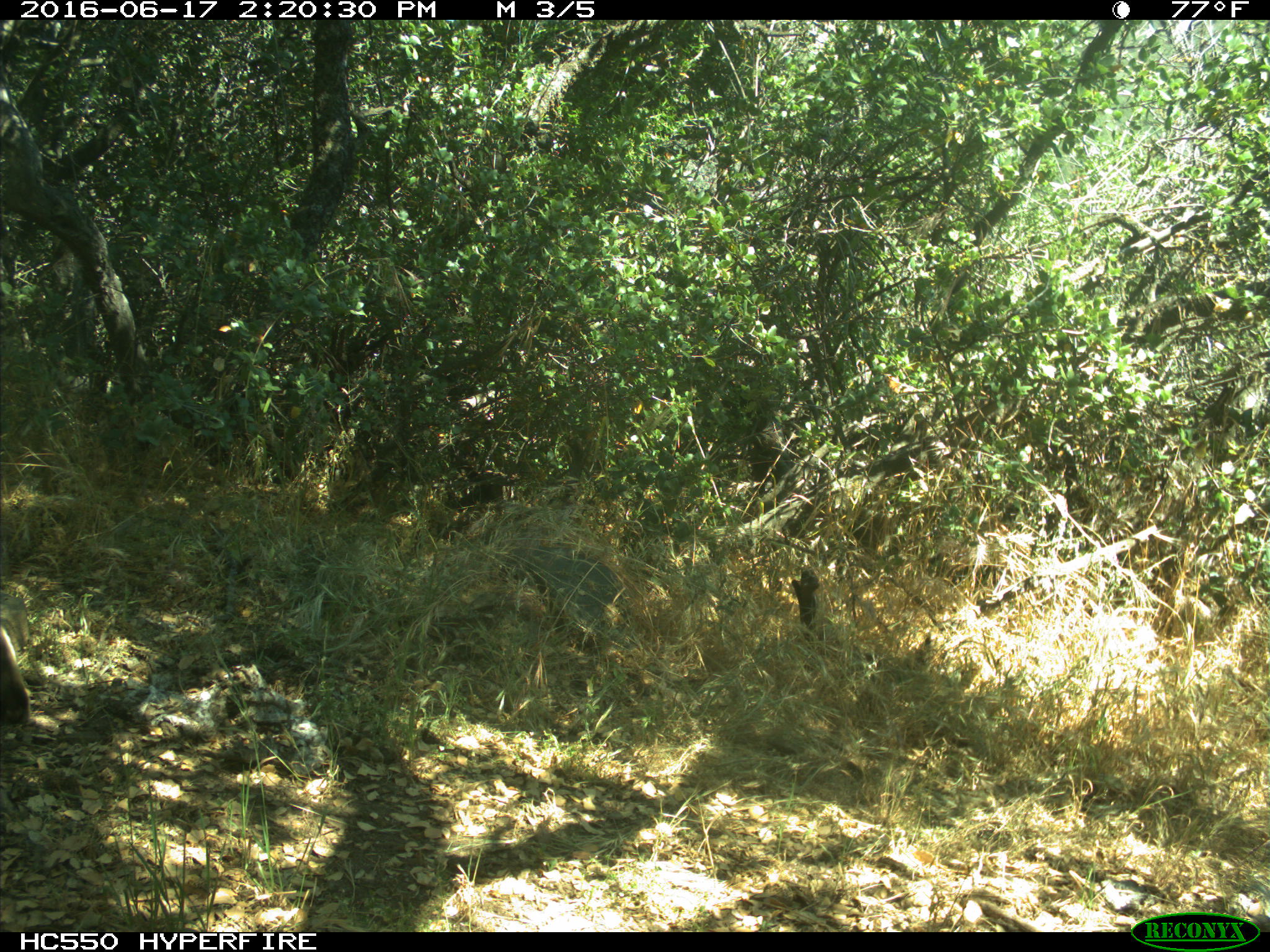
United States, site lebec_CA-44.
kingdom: Animalia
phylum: Chordata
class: Mammalia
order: Carnivora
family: Felidae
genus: Lynx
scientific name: Lynx rufus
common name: bobcat